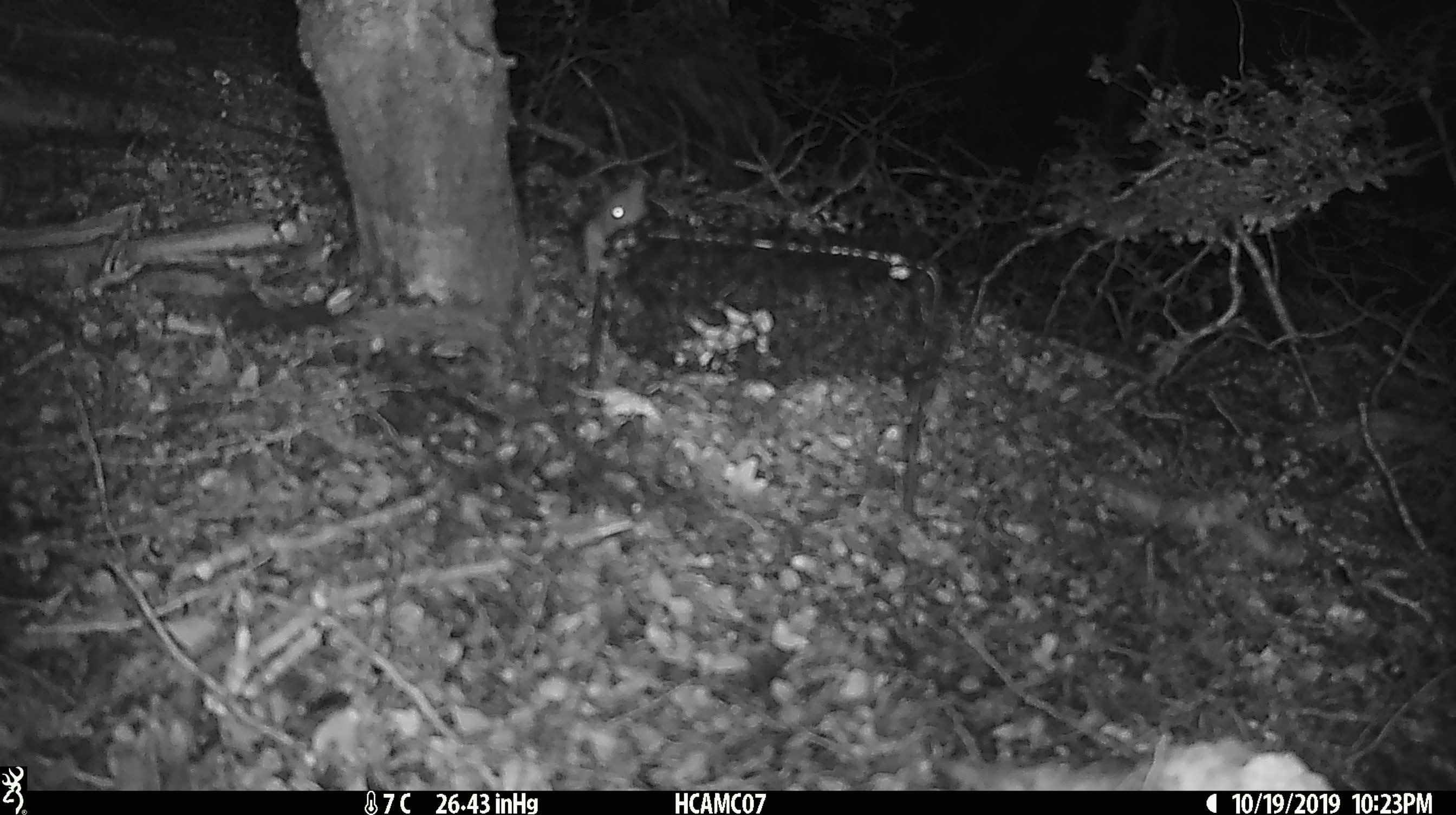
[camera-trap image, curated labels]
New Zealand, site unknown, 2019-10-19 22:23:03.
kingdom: Animalia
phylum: Chordata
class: Mammalia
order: Rodentia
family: Muridae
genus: Mus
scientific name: Mus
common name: mouse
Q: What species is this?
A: Mouse (Mus).